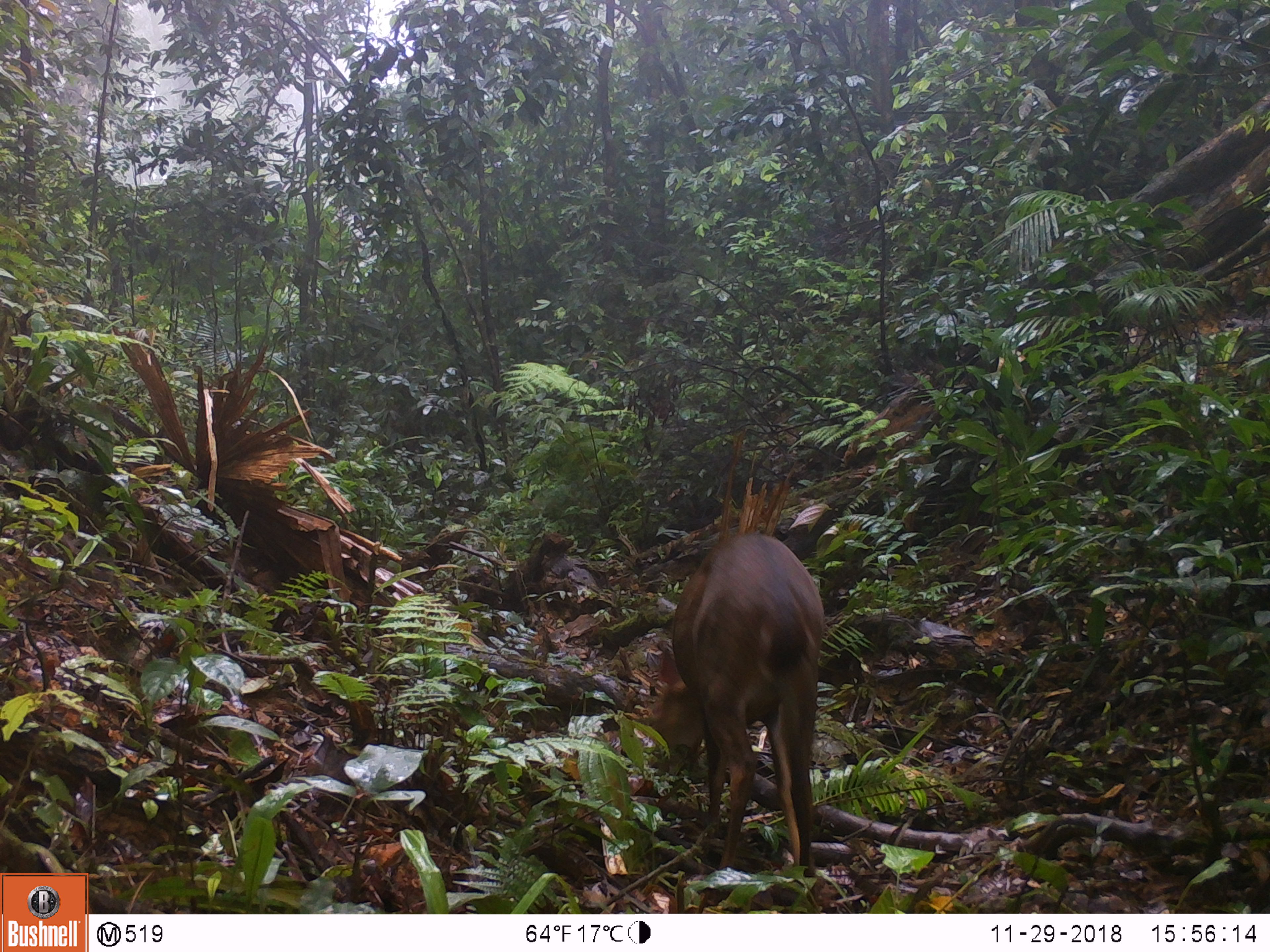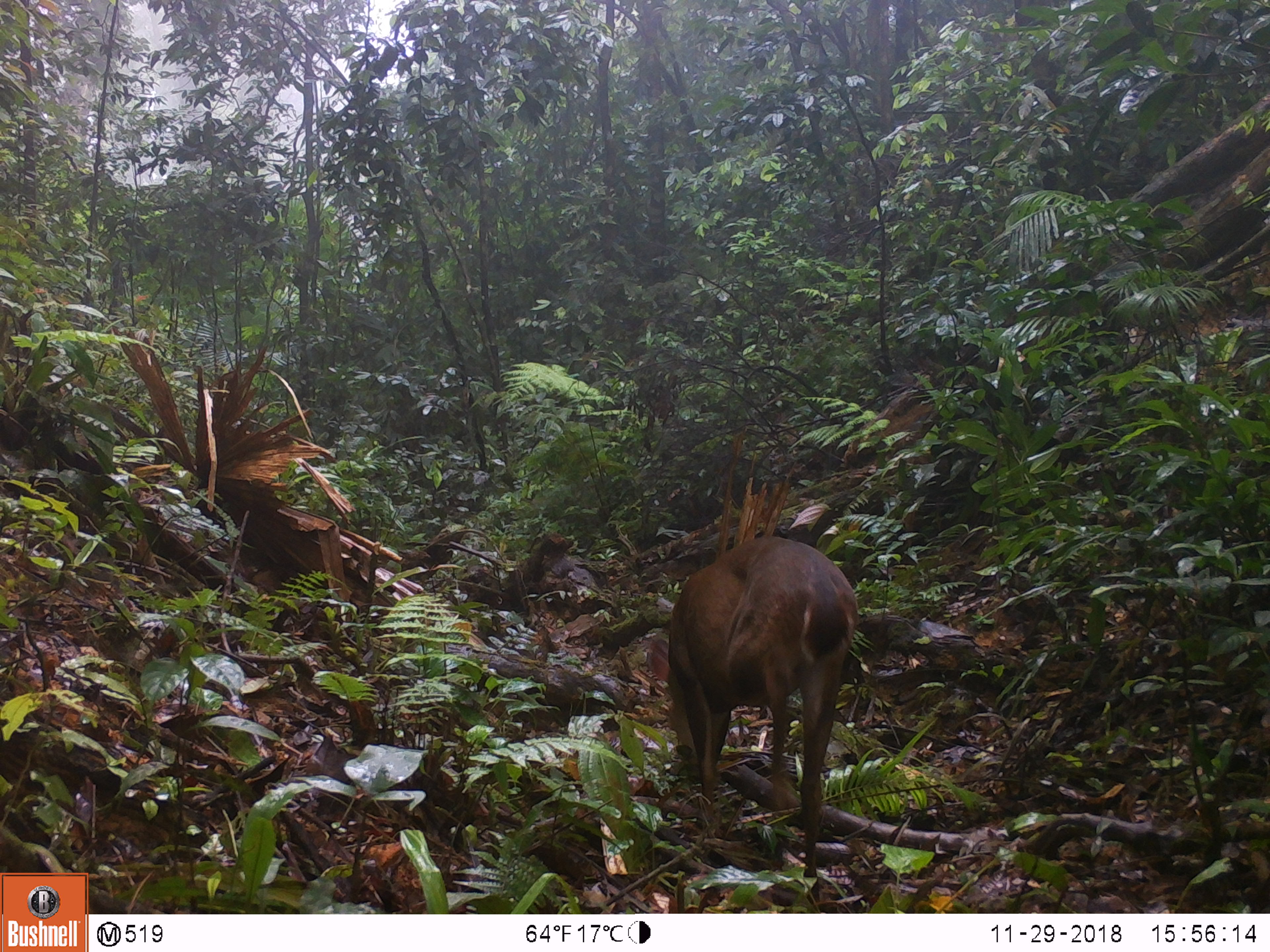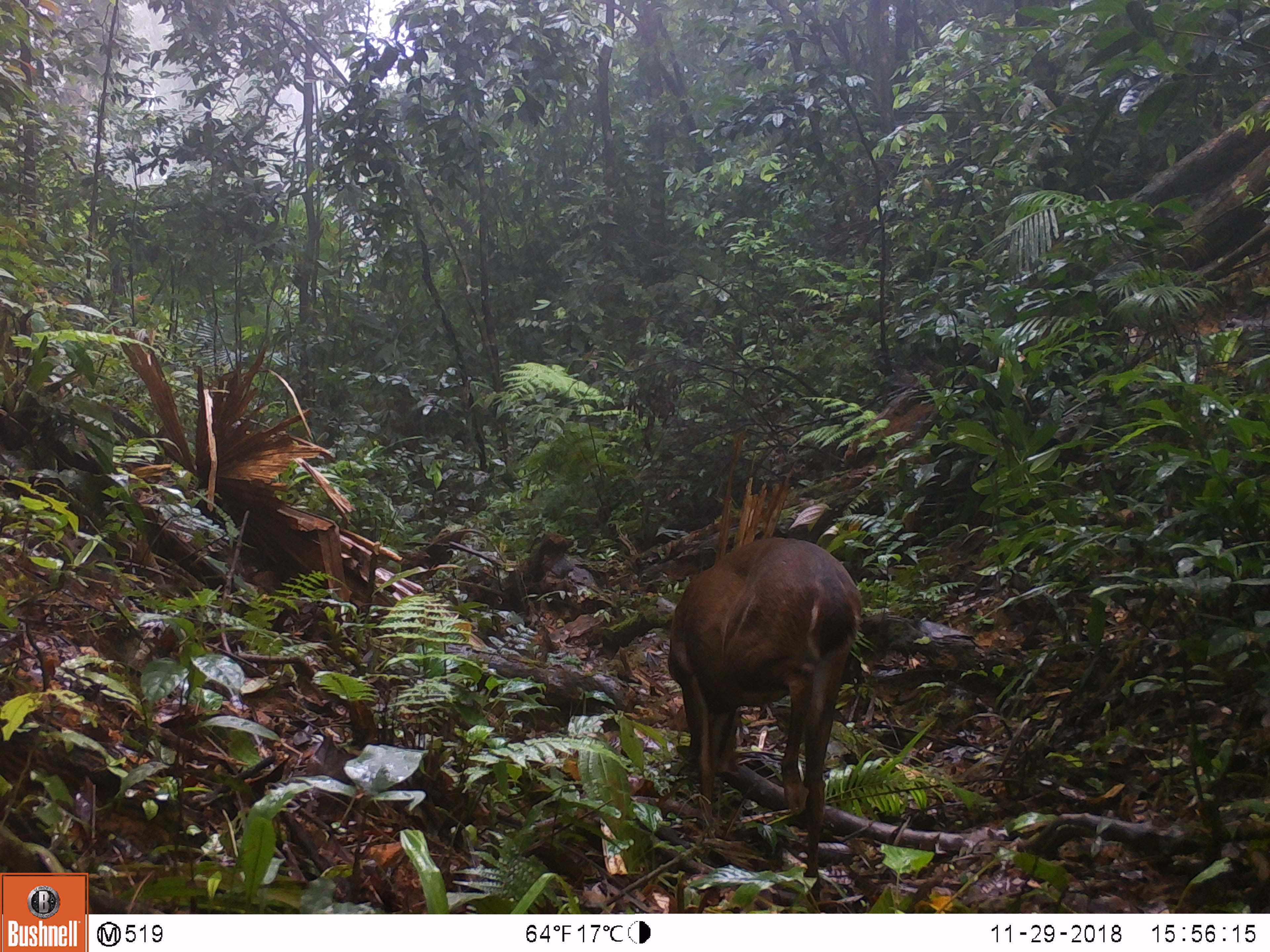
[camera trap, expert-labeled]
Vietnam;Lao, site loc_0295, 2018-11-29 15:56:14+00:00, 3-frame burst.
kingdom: Animalia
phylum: Chordata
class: Mammalia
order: Artiodactyla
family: Cervidae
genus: Muntiacus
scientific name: Muntiacus vuquangensis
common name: large-antlered muntjac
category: large antlered muntjac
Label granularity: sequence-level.